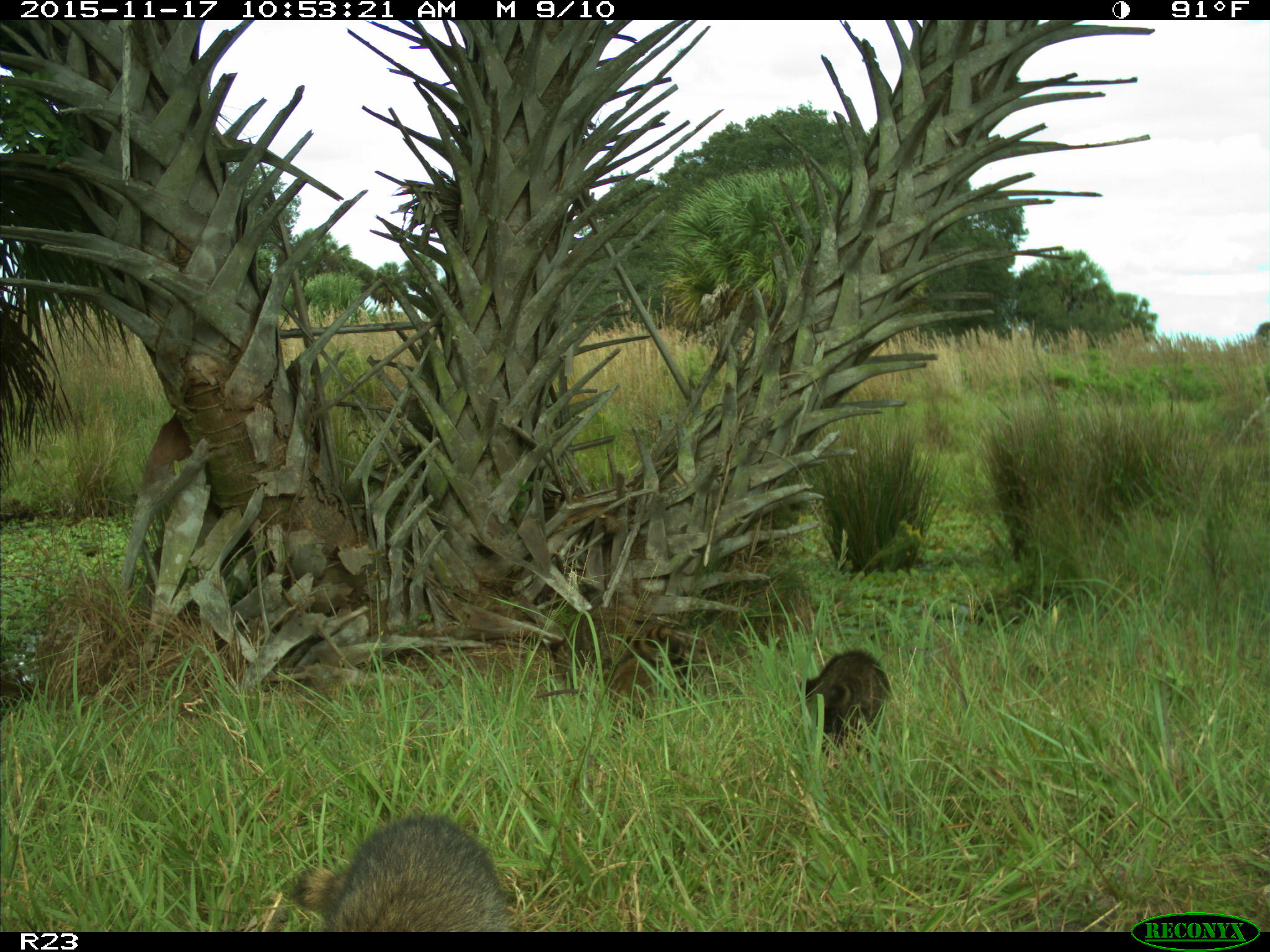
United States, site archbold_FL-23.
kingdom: Animalia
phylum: Chordata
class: Mammalia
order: Carnivora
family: Procyonidae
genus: Procyon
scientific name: Procyon lotor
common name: common raccoon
Procyon lotor (common raccoon).